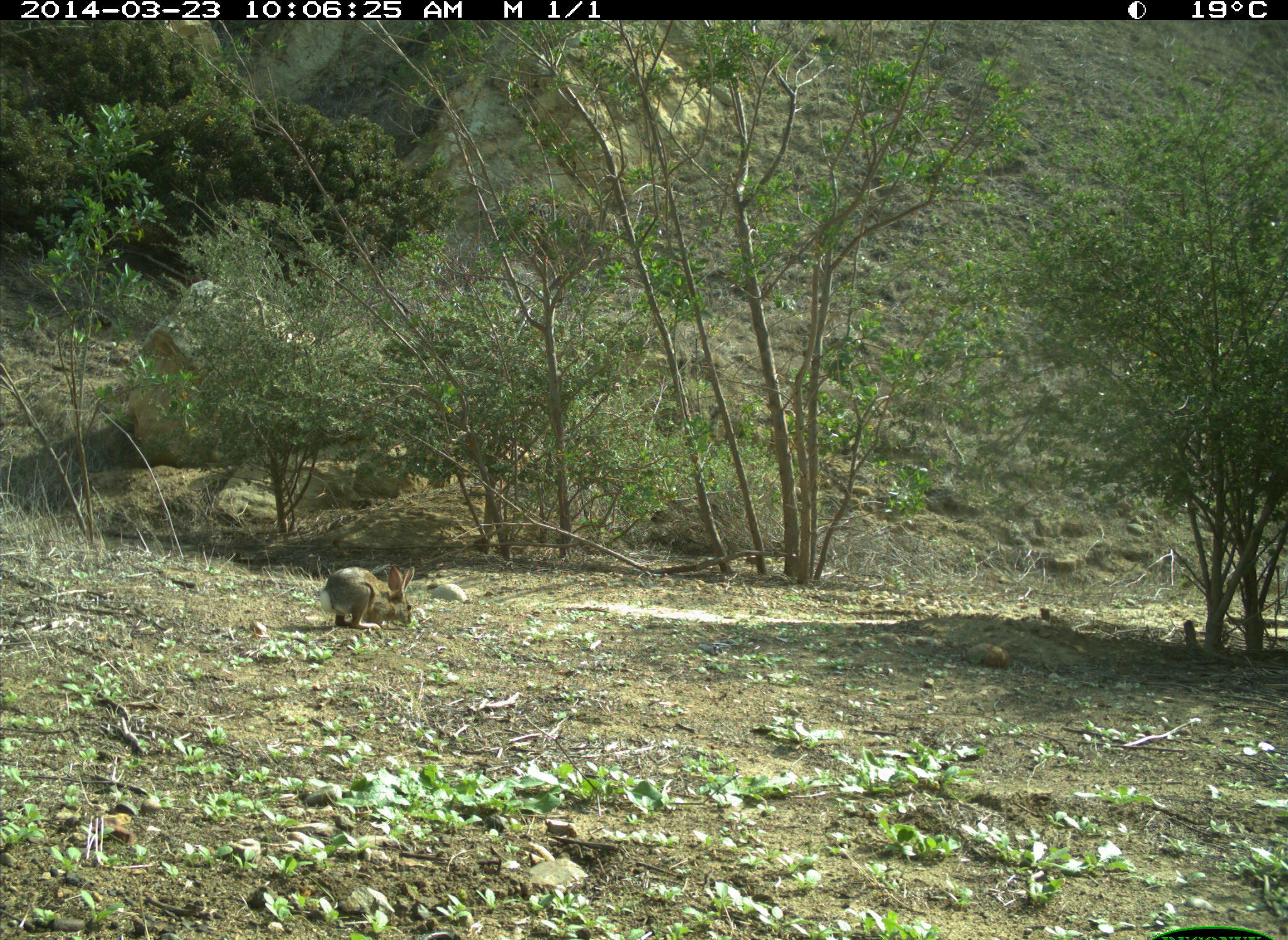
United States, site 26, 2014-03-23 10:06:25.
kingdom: Animalia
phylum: Chordata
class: Mammalia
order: Lagomorpha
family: Leporidae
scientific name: Leporidae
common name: rabbits and hares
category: rabbit